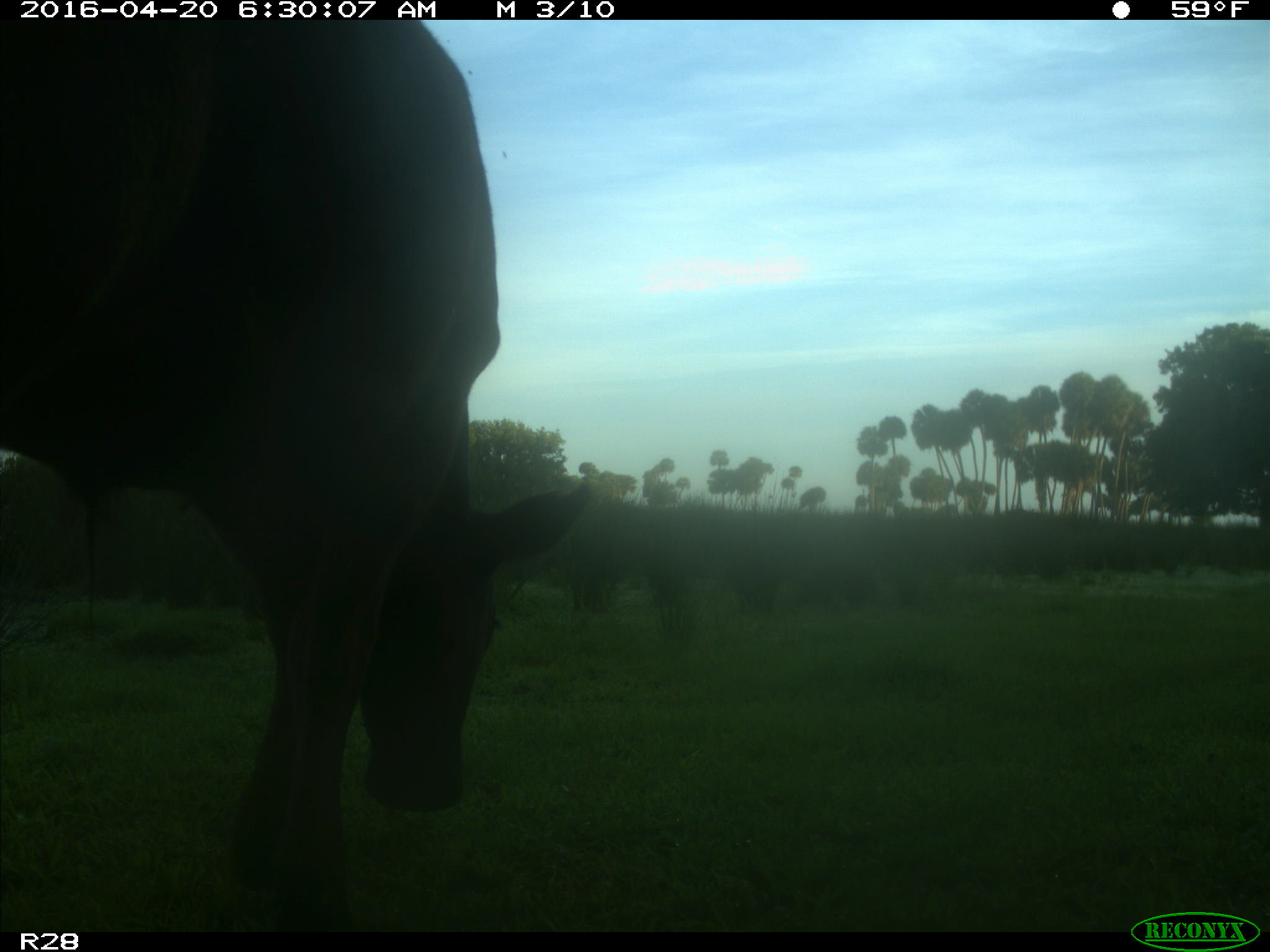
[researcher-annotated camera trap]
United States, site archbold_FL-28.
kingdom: Animalia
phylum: Chordata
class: Mammalia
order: Artiodactyla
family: Bovidae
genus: Bos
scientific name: Bos taurus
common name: domestic cow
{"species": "Bos taurus (domestic cow)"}